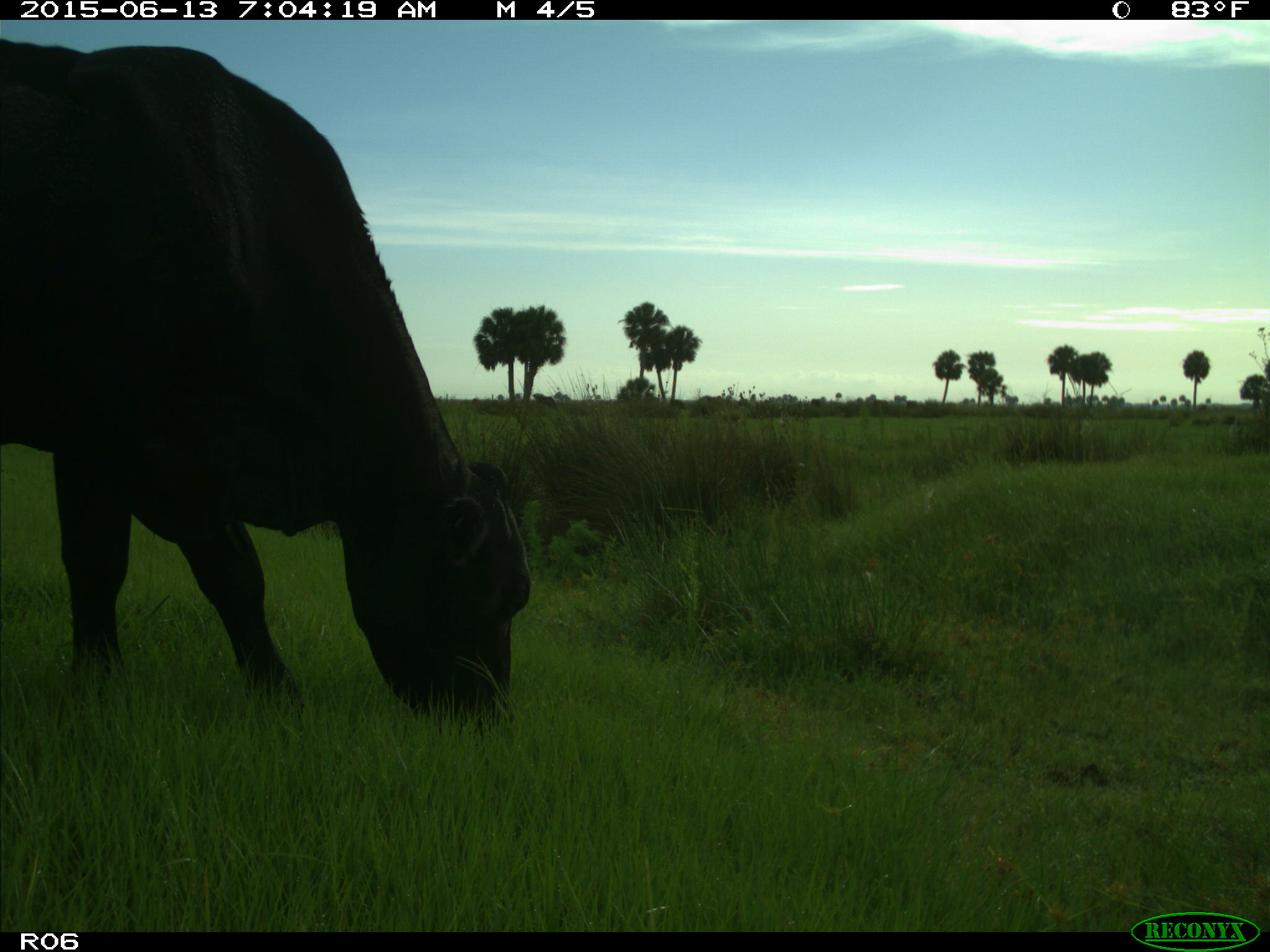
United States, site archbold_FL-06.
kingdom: Animalia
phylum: Chordata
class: Mammalia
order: Artiodactyla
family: Bovidae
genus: Bos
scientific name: Bos taurus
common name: domestic cow